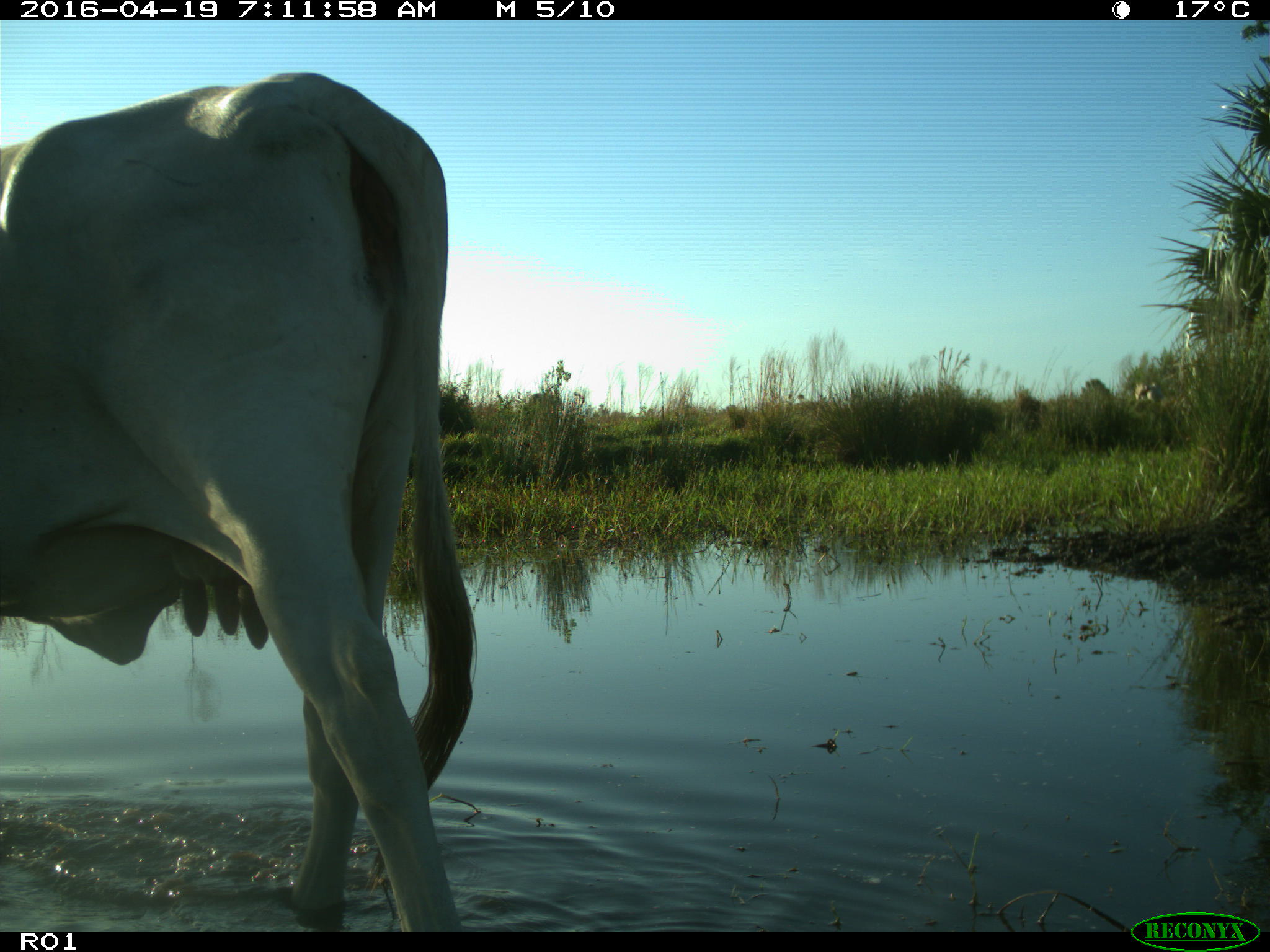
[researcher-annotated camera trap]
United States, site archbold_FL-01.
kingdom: Animalia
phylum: Chordata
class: Mammalia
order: Artiodactyla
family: Bovidae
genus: Bos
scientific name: Bos taurus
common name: domestic cow